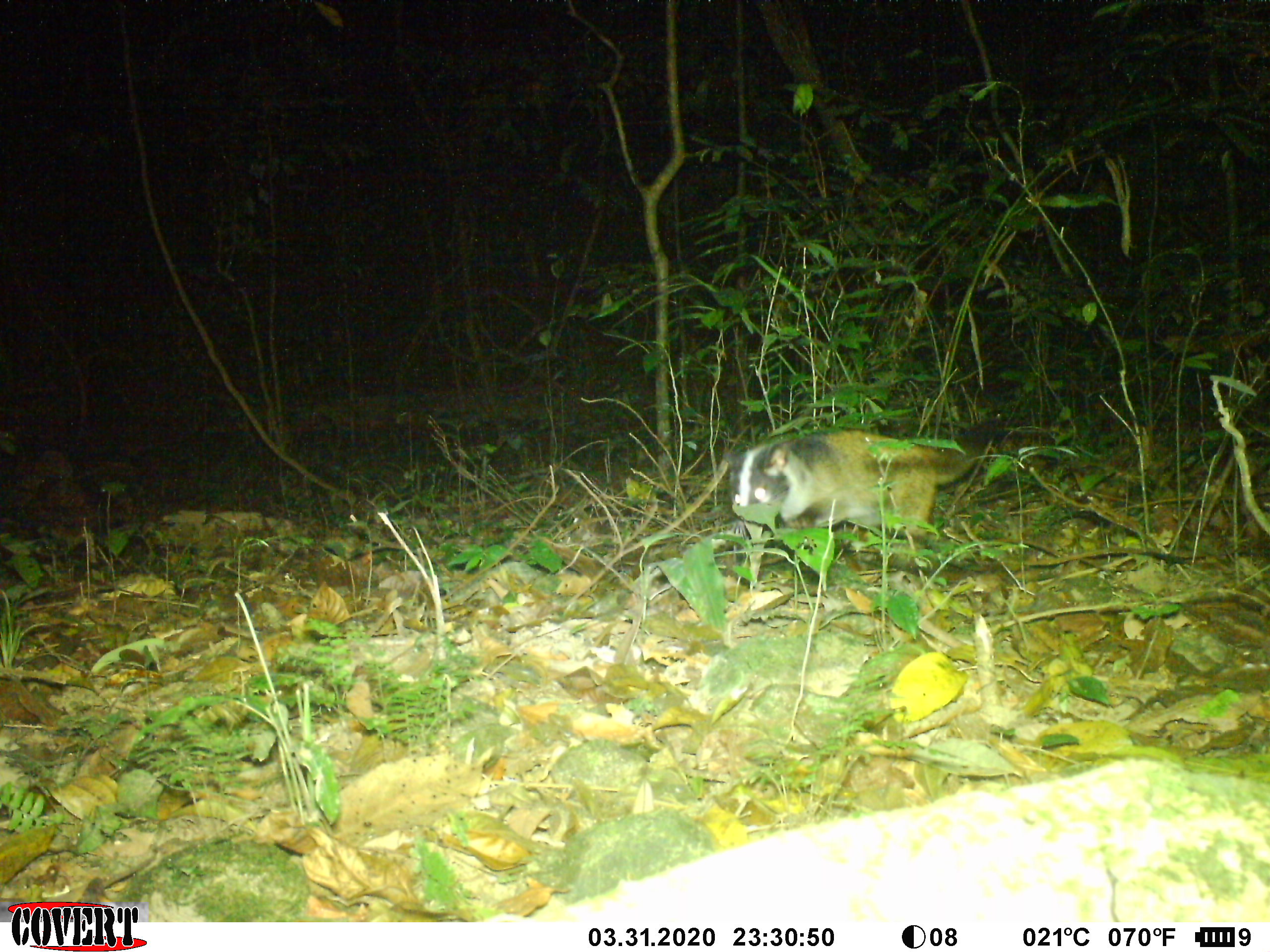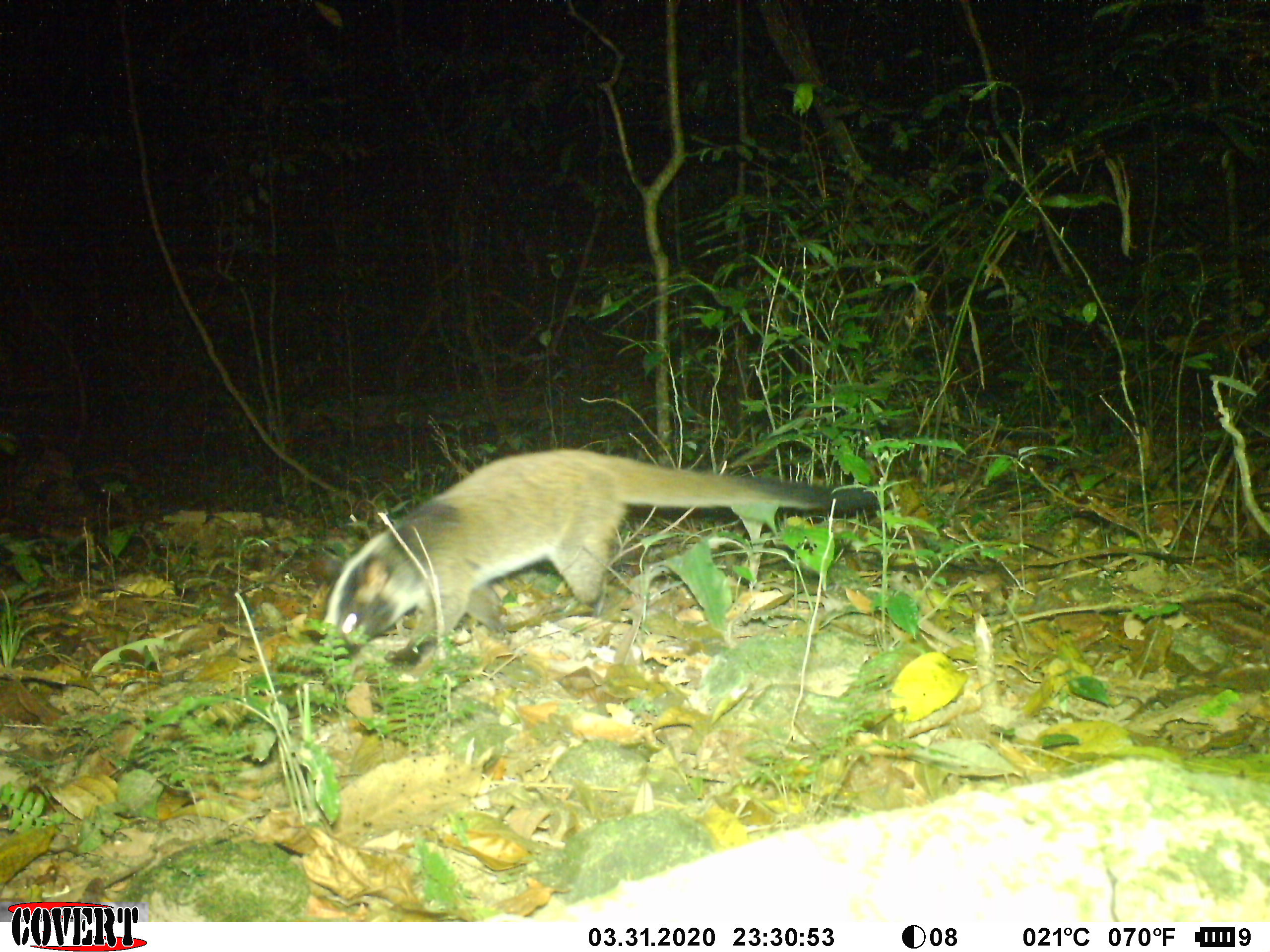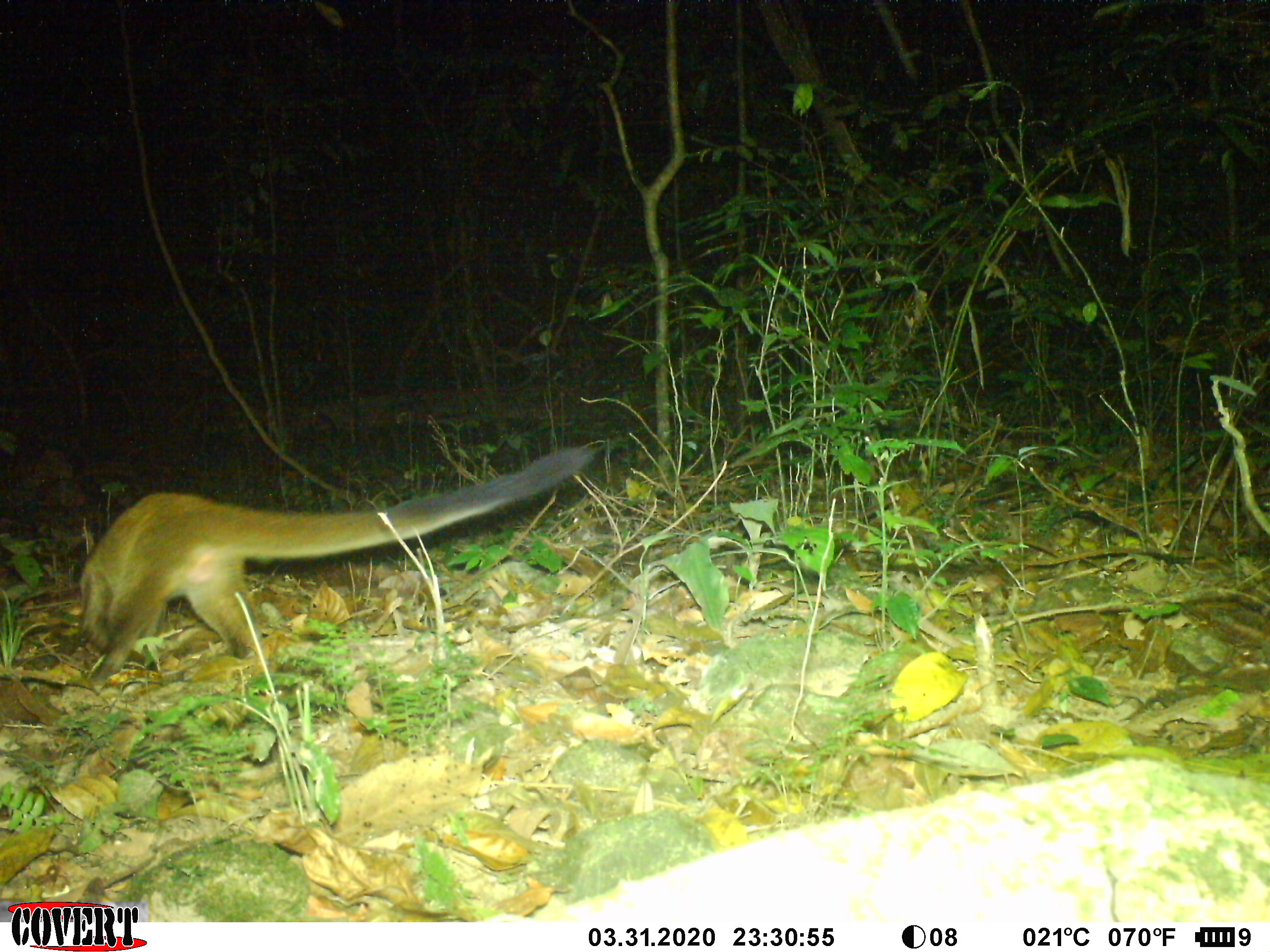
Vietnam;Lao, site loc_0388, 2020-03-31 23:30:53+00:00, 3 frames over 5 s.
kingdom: Animalia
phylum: Chordata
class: Mammalia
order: Carnivora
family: Viverridae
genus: Paguma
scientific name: Paguma larvata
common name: masked palm civet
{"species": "masked palm civet (Paguma larvata)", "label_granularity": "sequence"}